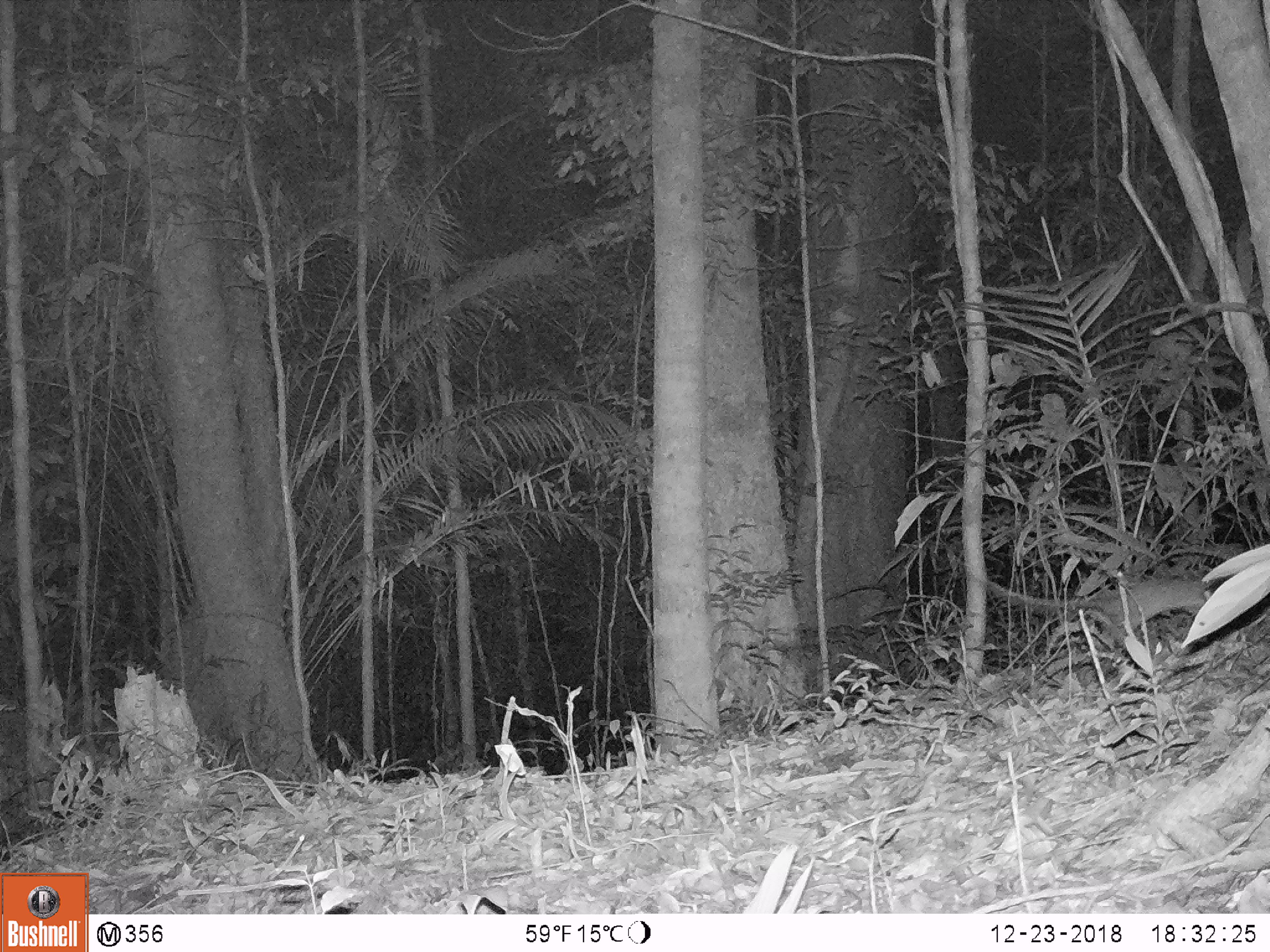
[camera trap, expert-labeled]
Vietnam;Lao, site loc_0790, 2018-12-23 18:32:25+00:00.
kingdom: Animalia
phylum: Chordata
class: Mammalia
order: Rodentia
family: Muridae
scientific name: Muridae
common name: old-world mice and rats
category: unidentified murid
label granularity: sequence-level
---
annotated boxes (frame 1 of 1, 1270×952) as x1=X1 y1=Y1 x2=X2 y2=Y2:
unidentified murid: x1=968 y1=566 x2=1213 y2=653